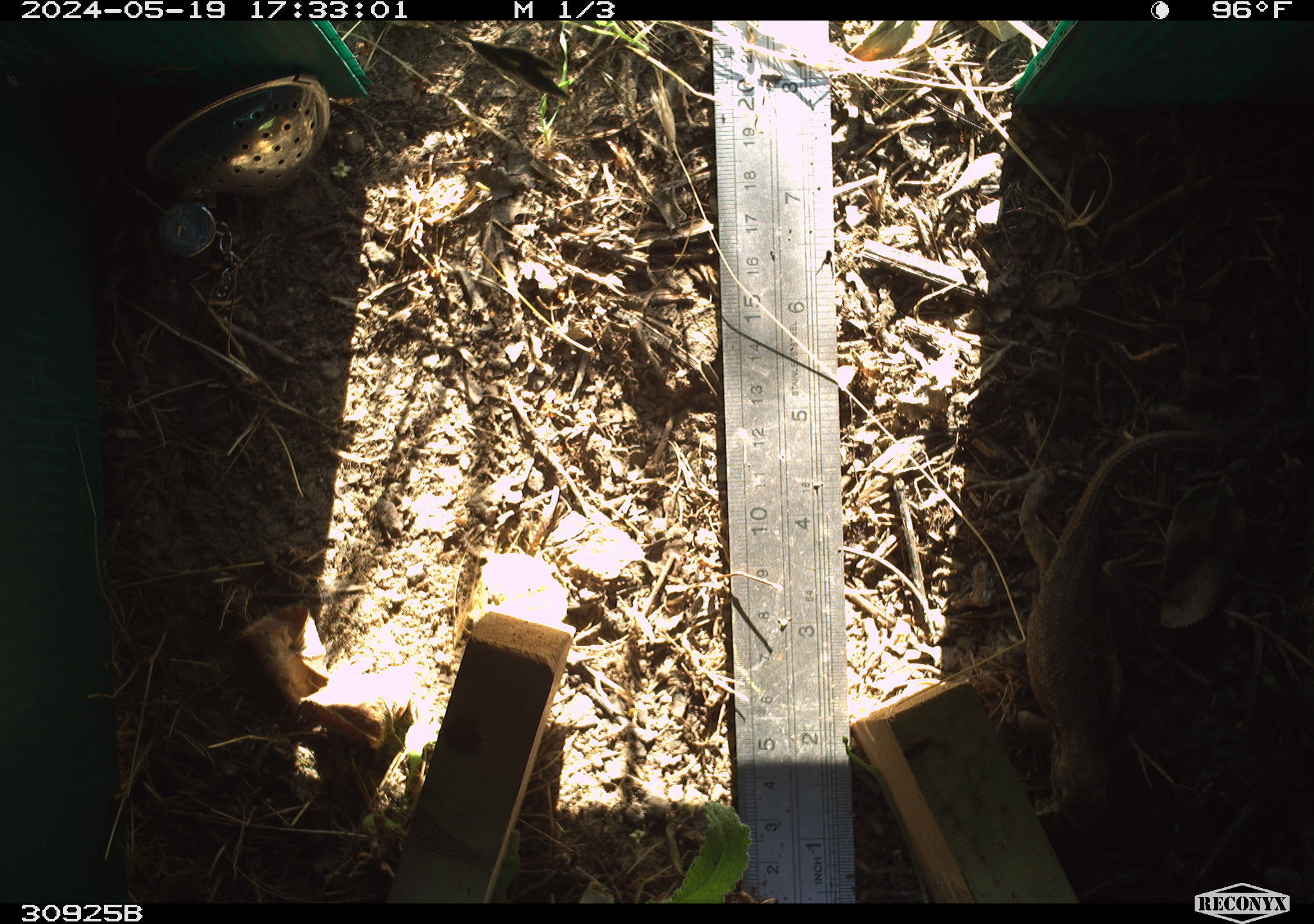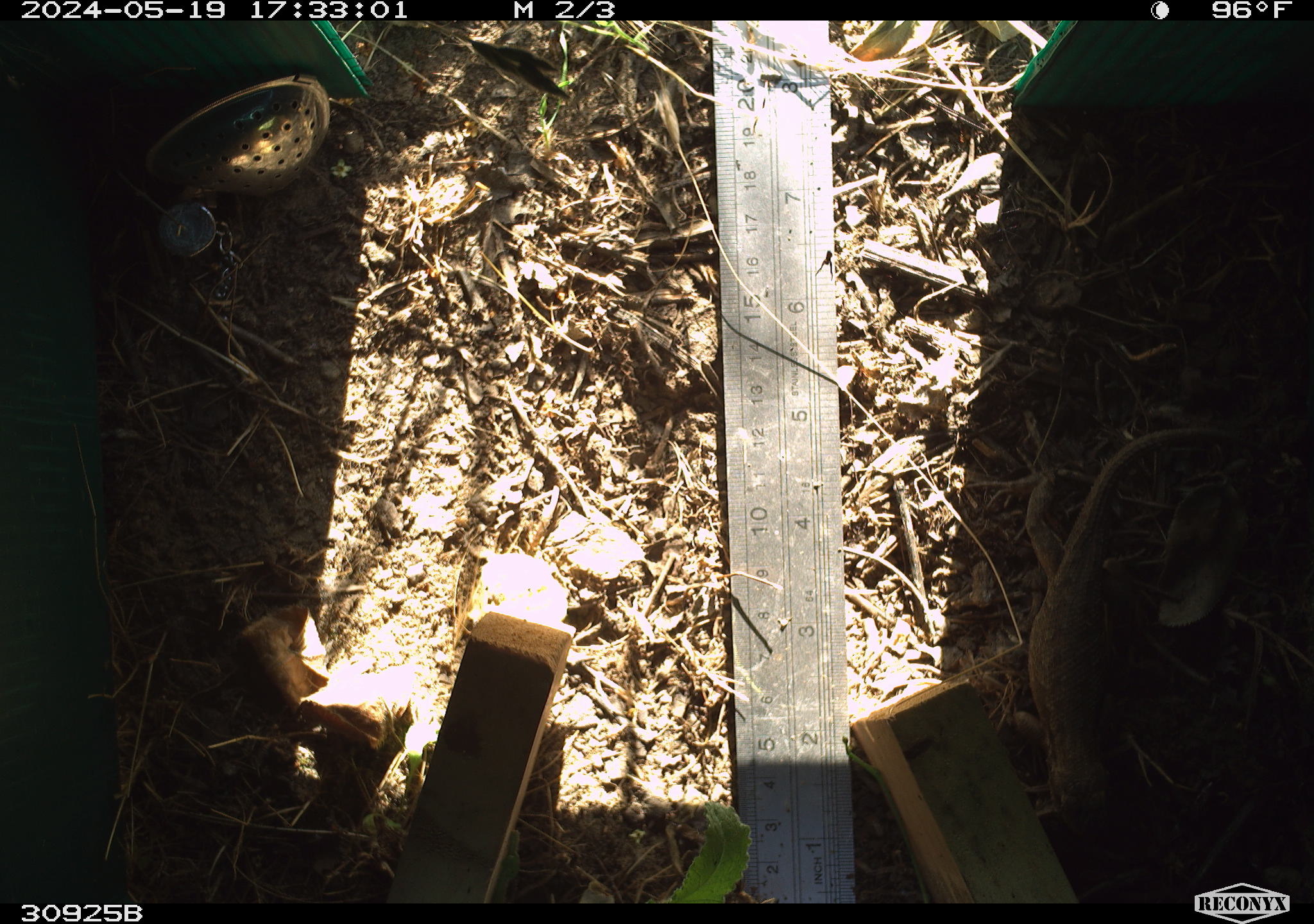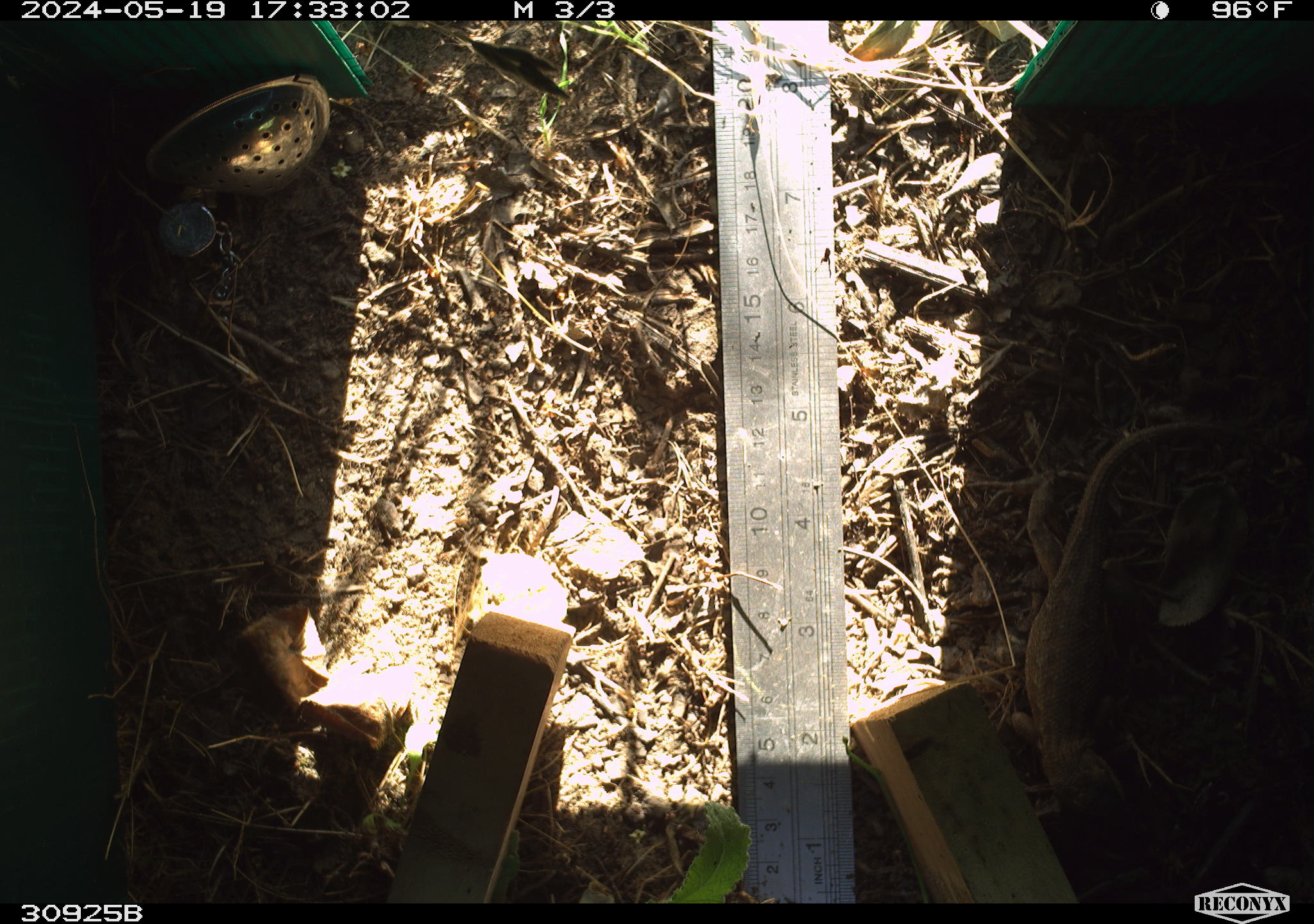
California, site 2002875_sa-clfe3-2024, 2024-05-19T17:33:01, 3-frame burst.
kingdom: Animalia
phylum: Chordata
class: Reptilia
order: Squamata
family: Phrynosomatidae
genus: Sceloporus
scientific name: Sceloporus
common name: spiny lizards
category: sceloporus species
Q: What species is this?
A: Sceloporus species (spiny lizards) (Sceloporus).